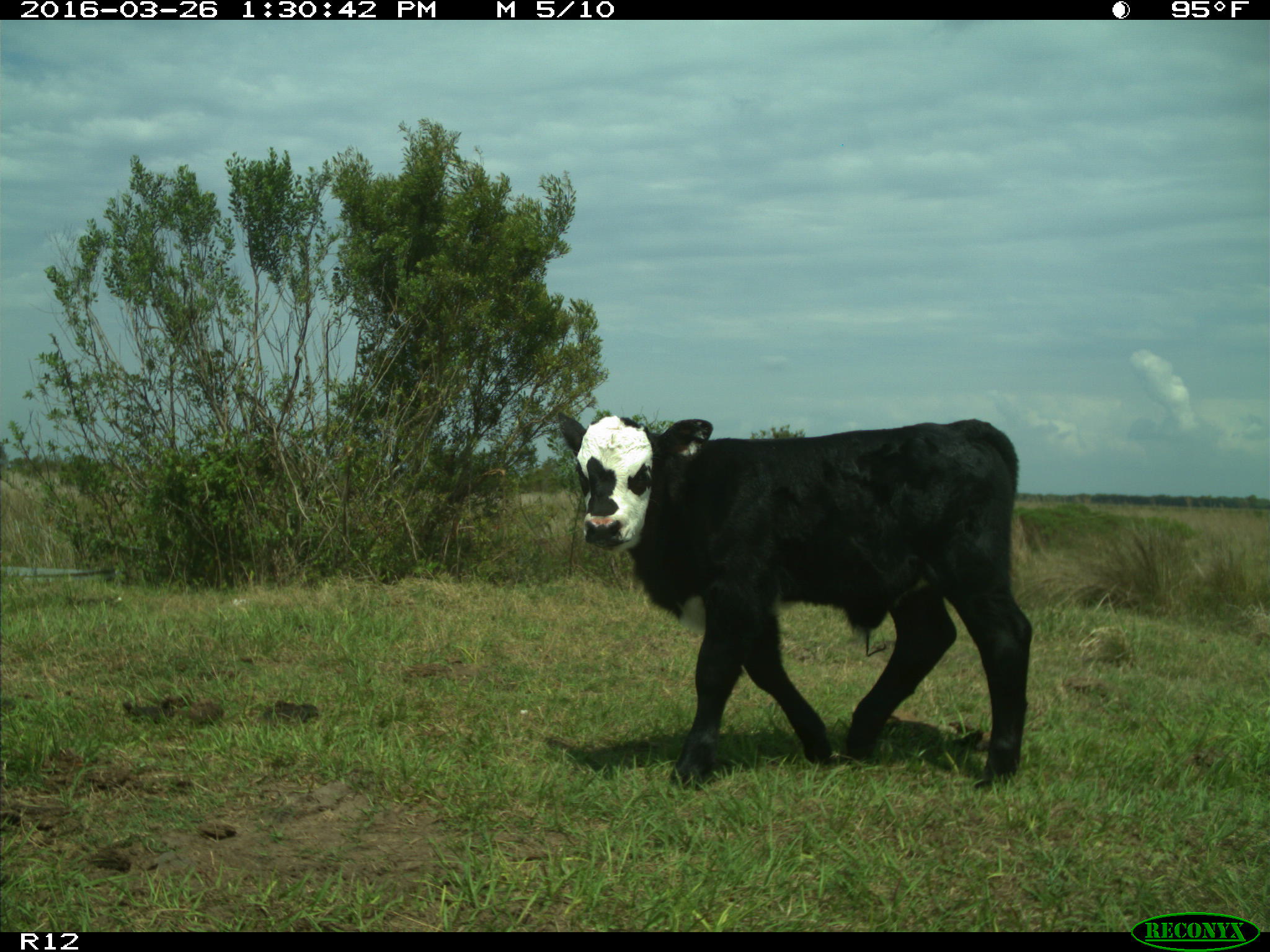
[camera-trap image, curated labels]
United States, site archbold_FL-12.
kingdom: Animalia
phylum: Chordata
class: Mammalia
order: Artiodactyla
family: Bovidae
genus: Bos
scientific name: Bos taurus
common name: domestic cow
Bos taurus (domestic cow).